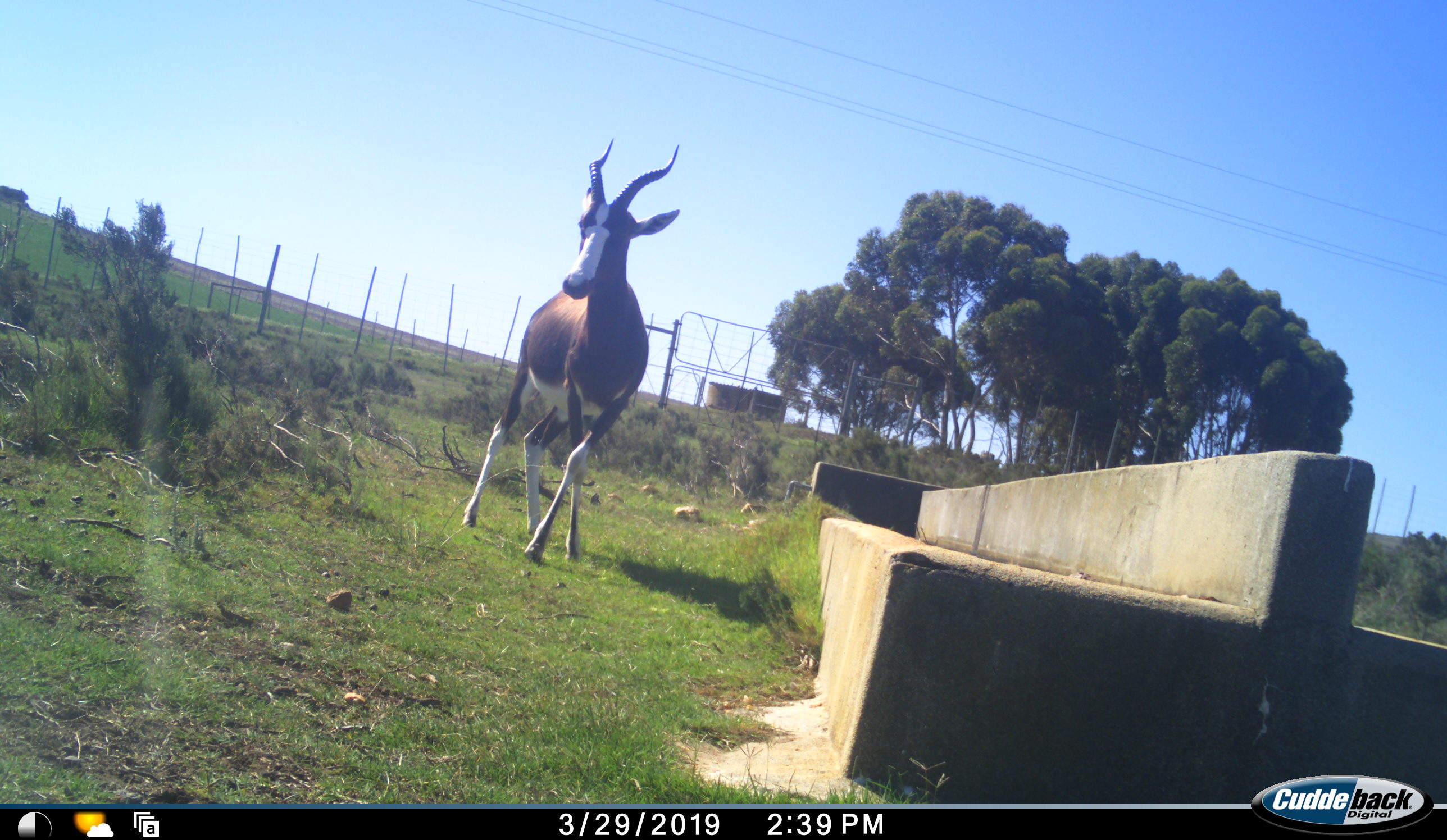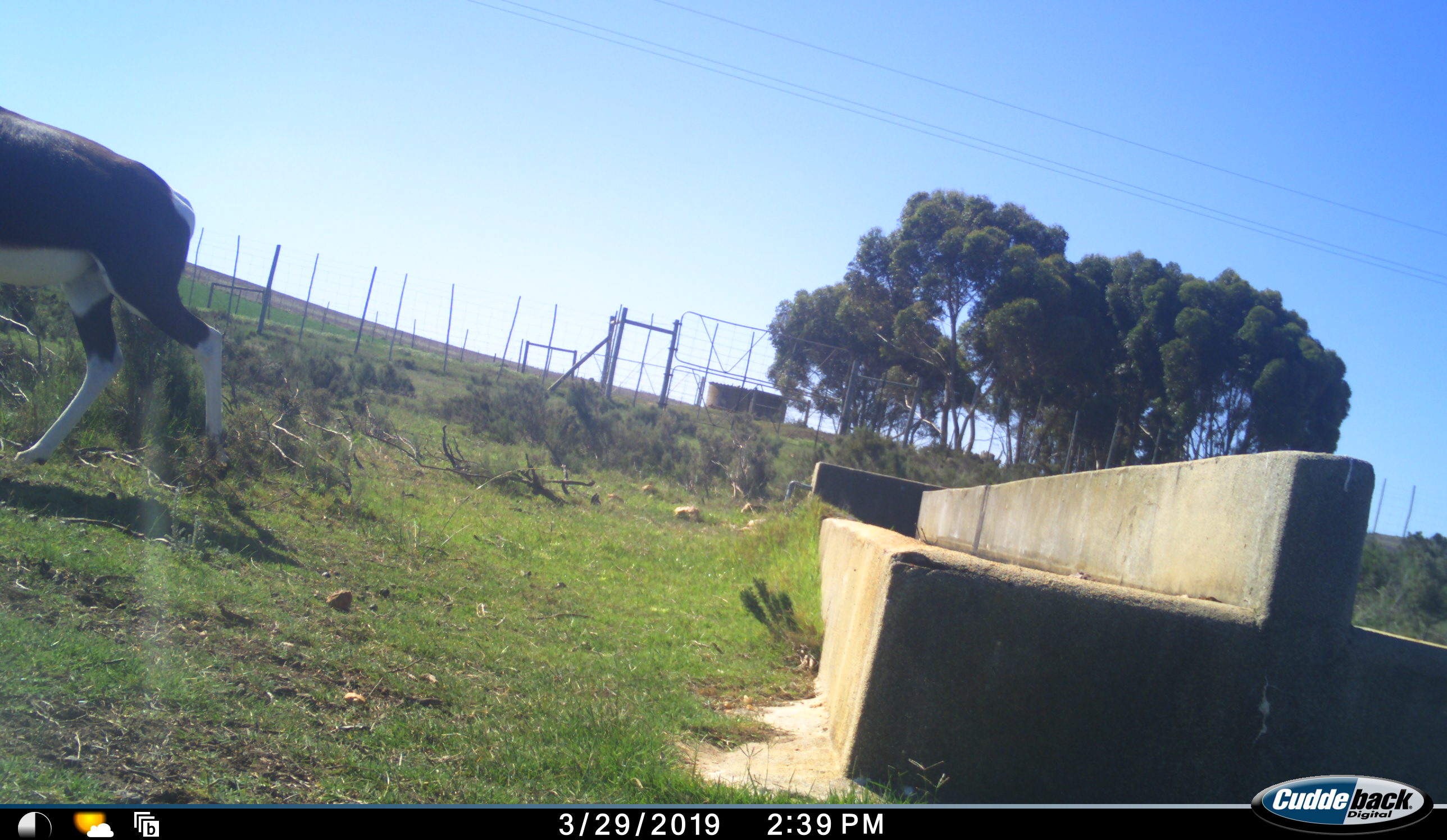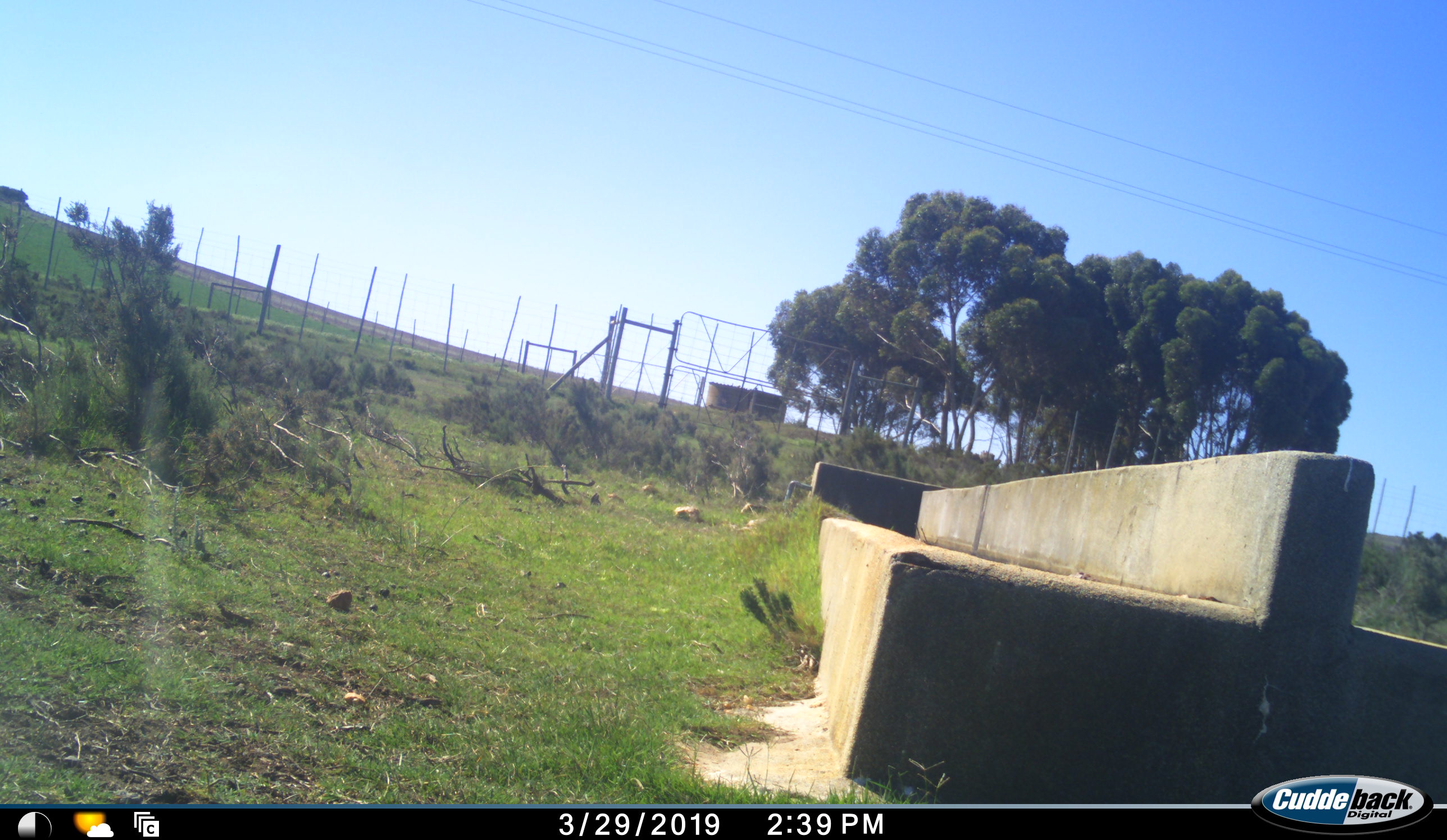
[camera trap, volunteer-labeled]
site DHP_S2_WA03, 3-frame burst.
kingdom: Animalia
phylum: Chordata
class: Mammalia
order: Artiodactyla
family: Bovidae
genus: Damaliscus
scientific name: Damaliscus pygargus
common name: bontebok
Bontebok (Damaliscus pygargus), count 1. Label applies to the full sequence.